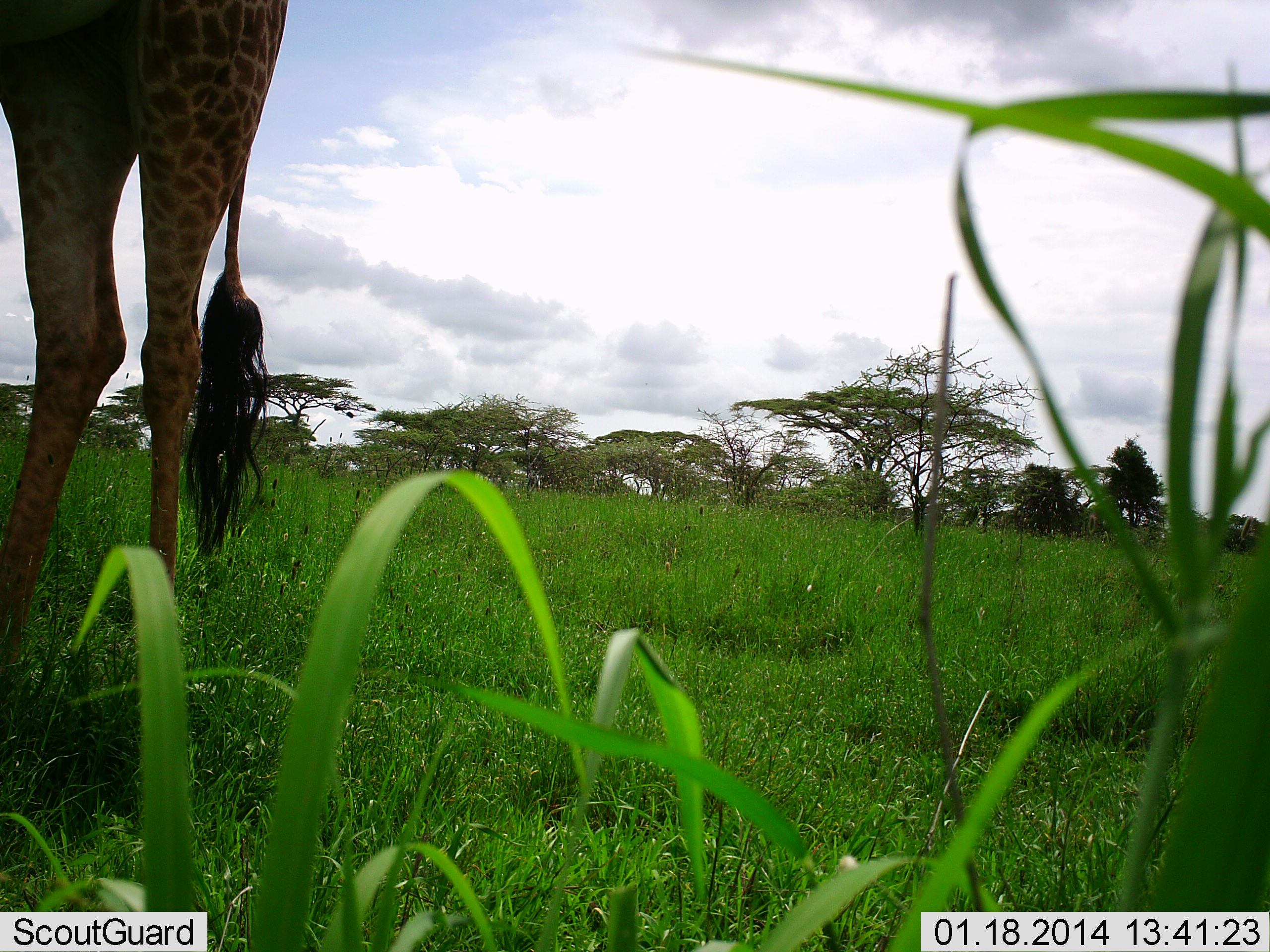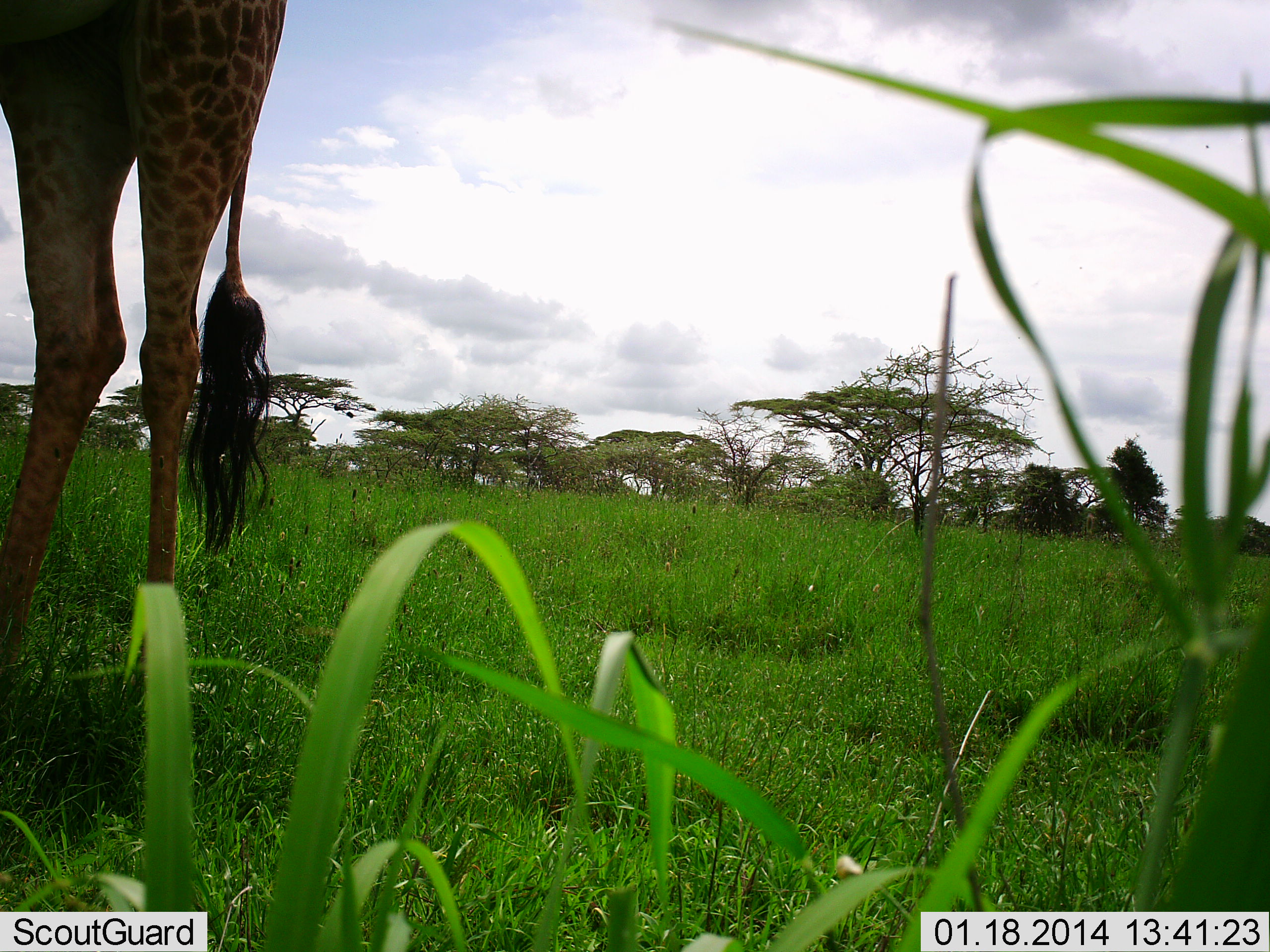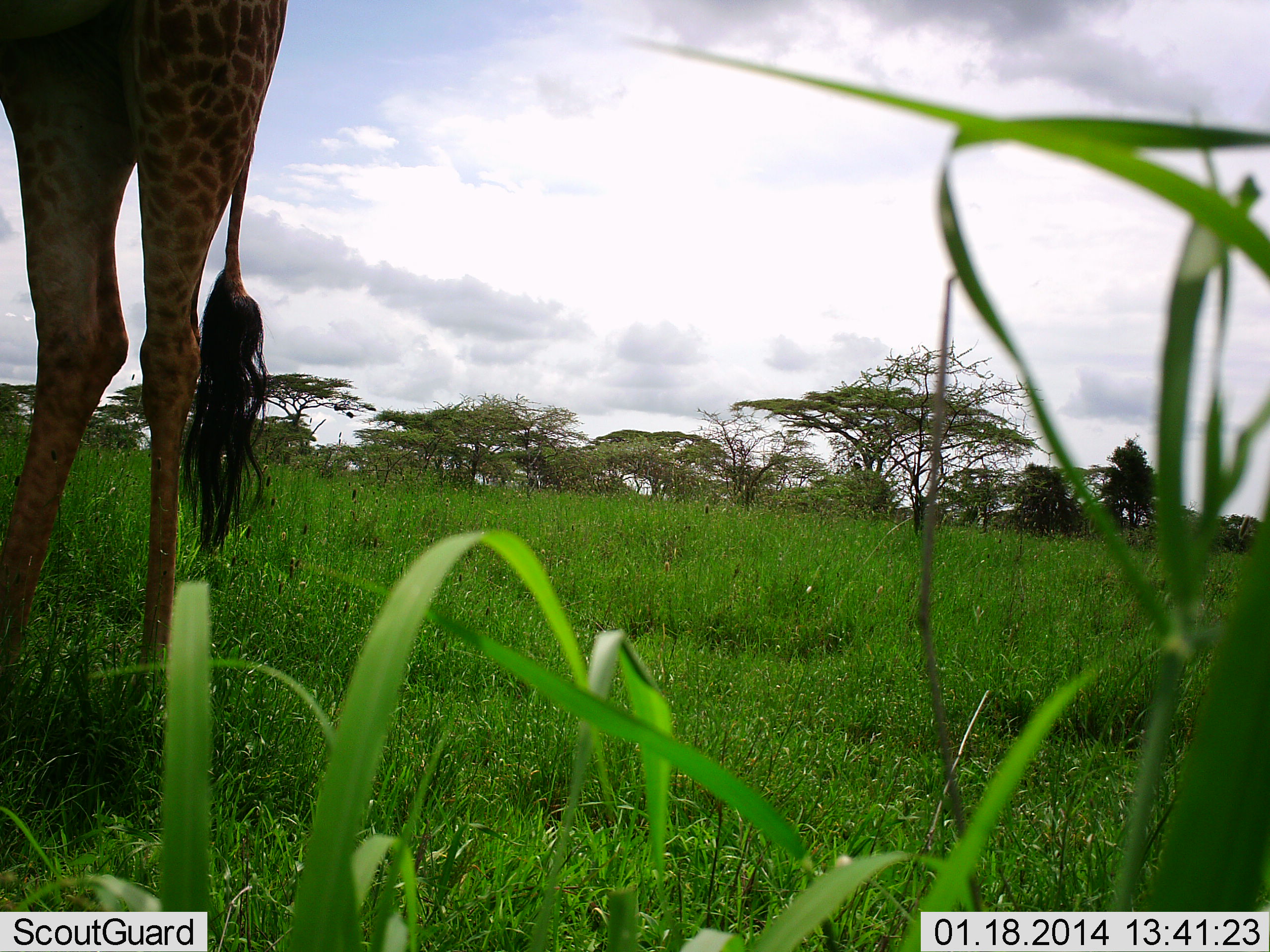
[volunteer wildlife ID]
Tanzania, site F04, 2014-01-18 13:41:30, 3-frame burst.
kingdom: Animalia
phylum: Chordata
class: Mammalia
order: Artiodactyla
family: Giraffidae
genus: Giraffa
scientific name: Giraffa camelopardalis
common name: giraffe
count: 1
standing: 100%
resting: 0%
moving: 0%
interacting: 0%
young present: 0%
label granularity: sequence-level